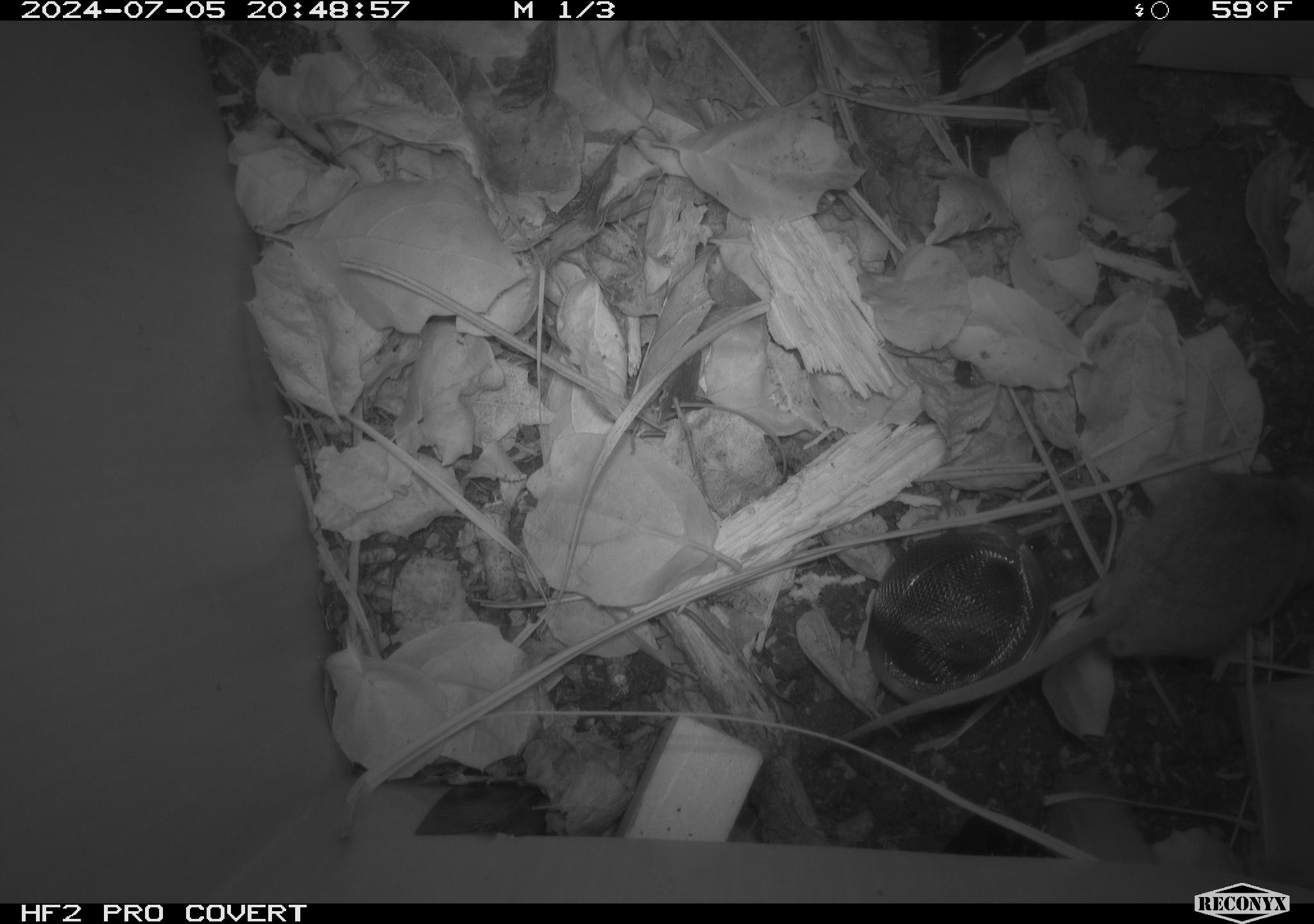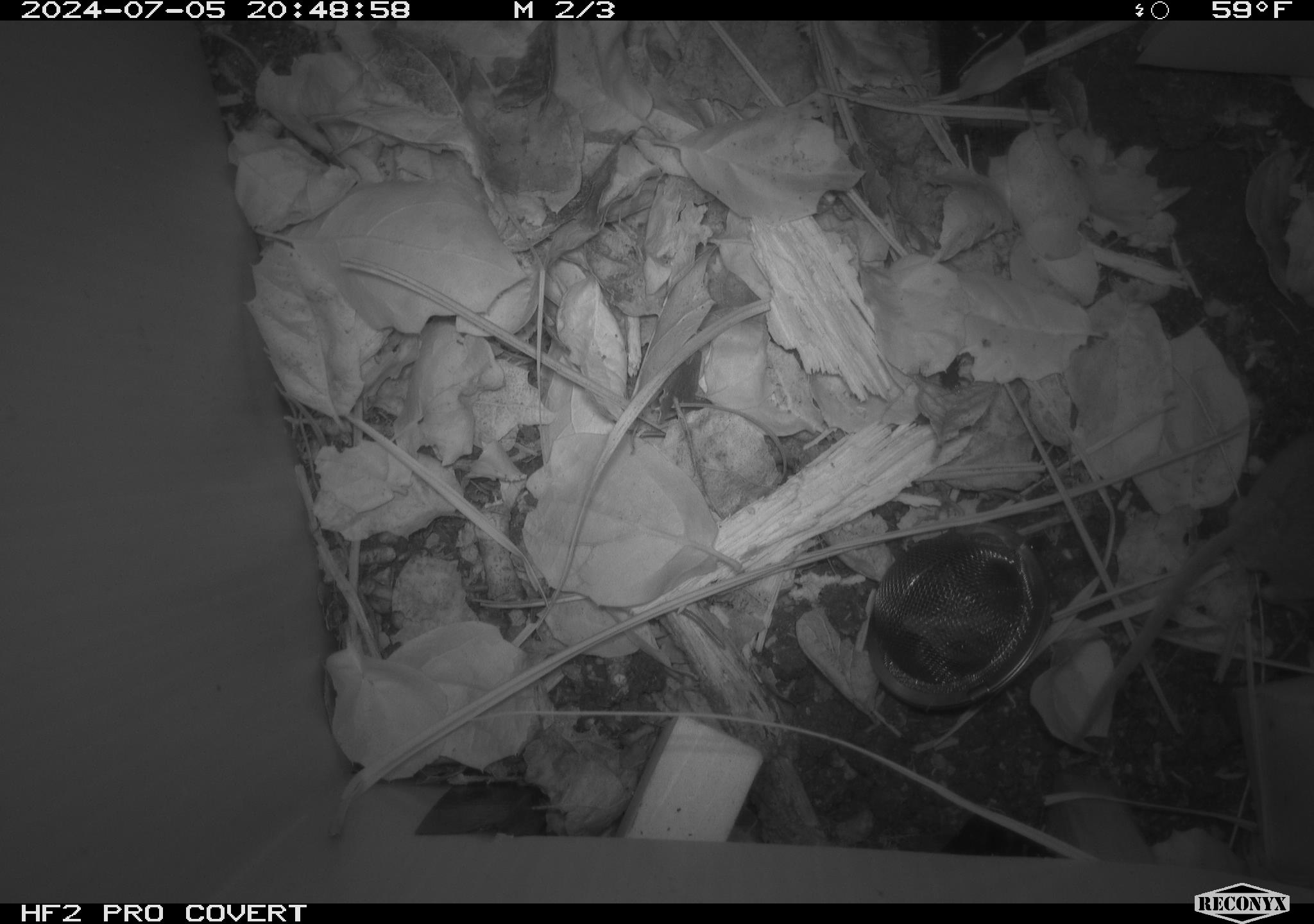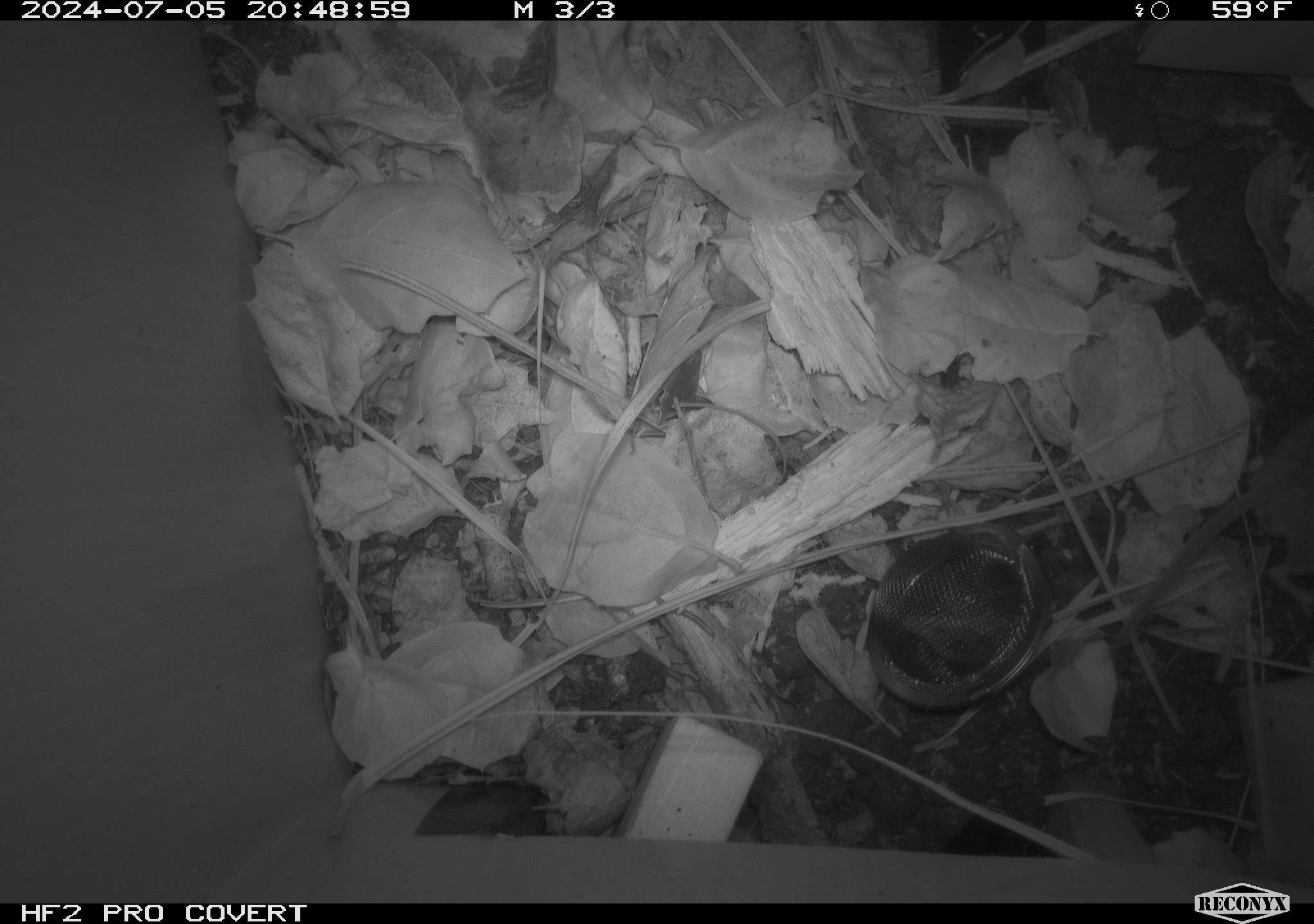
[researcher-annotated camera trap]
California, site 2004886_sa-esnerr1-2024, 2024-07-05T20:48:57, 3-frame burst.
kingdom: Animalia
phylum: Chordata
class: Mammalia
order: Rodentia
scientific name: Rodentia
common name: rodent